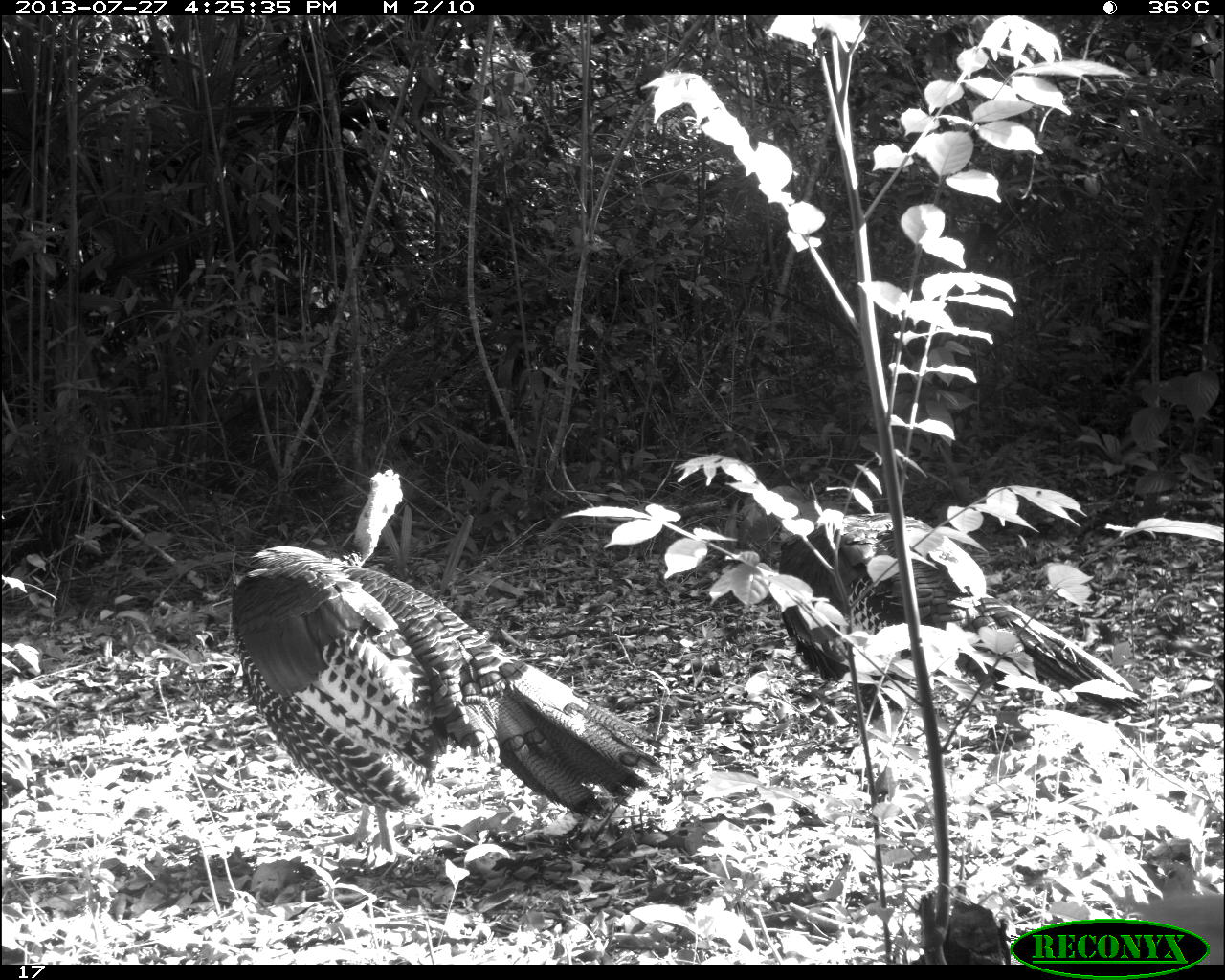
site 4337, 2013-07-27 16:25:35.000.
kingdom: Animalia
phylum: Chordata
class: Aves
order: Galliformes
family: Phasianidae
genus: Meleagris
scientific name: Meleagris ocellata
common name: ocellated turkey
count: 2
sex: male